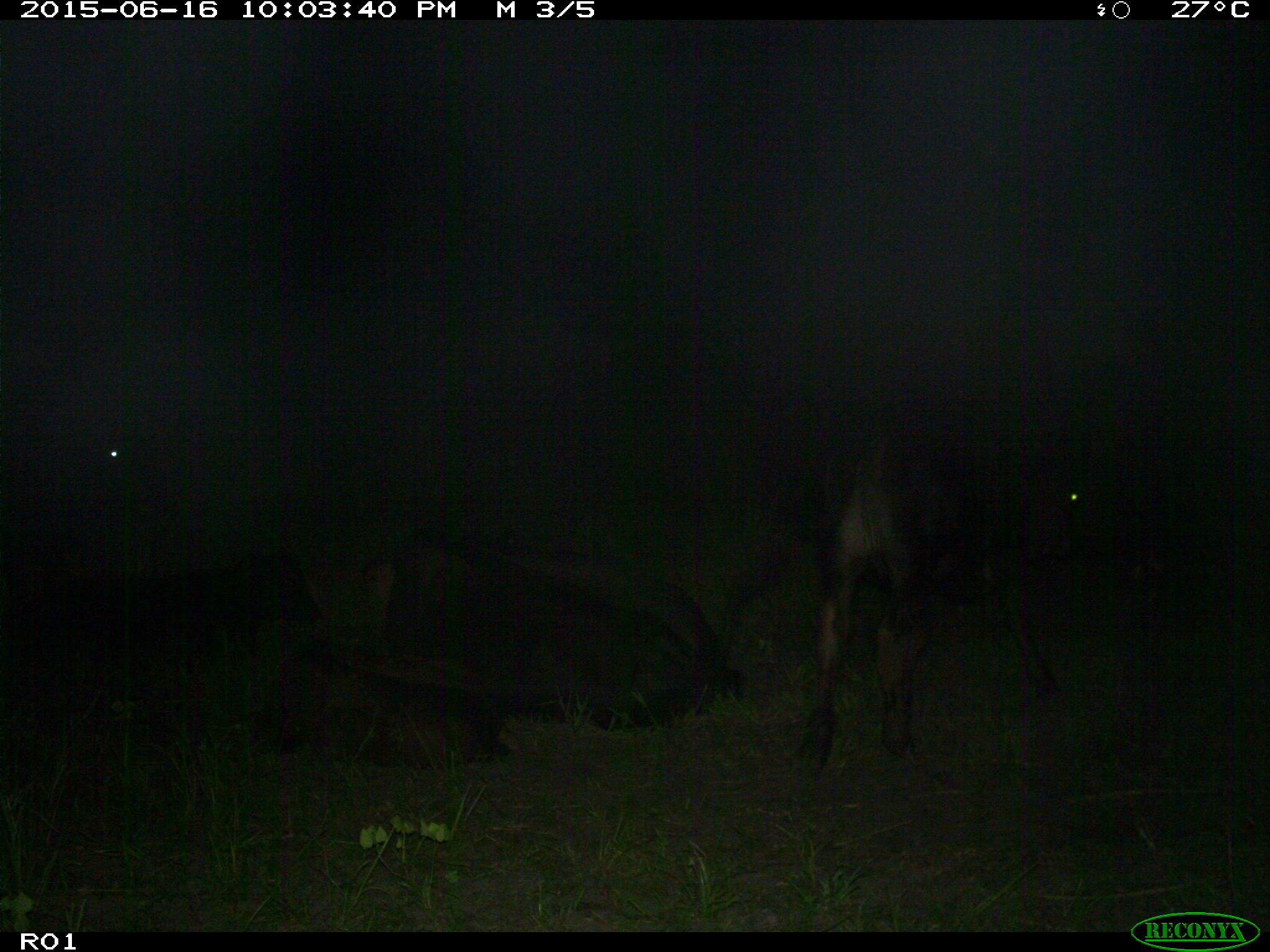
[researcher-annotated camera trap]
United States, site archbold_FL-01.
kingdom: Animalia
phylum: Chordata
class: Mammalia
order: Artiodactyla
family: Bovidae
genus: Bos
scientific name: Bos taurus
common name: domestic cow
Bos taurus (domestic cow).